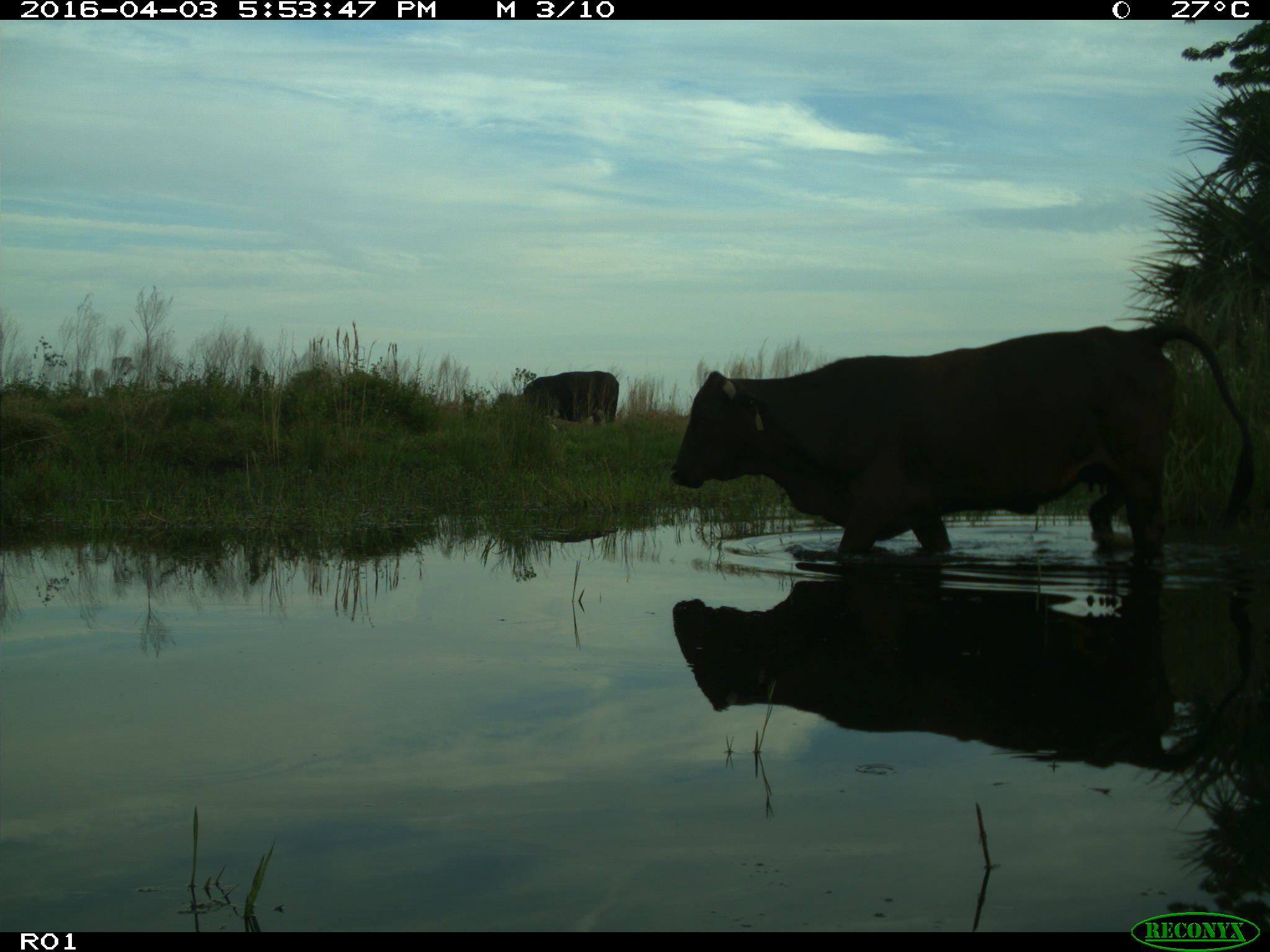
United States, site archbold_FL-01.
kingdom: Animalia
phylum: Chordata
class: Mammalia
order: Artiodactyla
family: Bovidae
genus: Bos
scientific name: Bos taurus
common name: domestic cow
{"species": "Bos taurus (domestic cow)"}